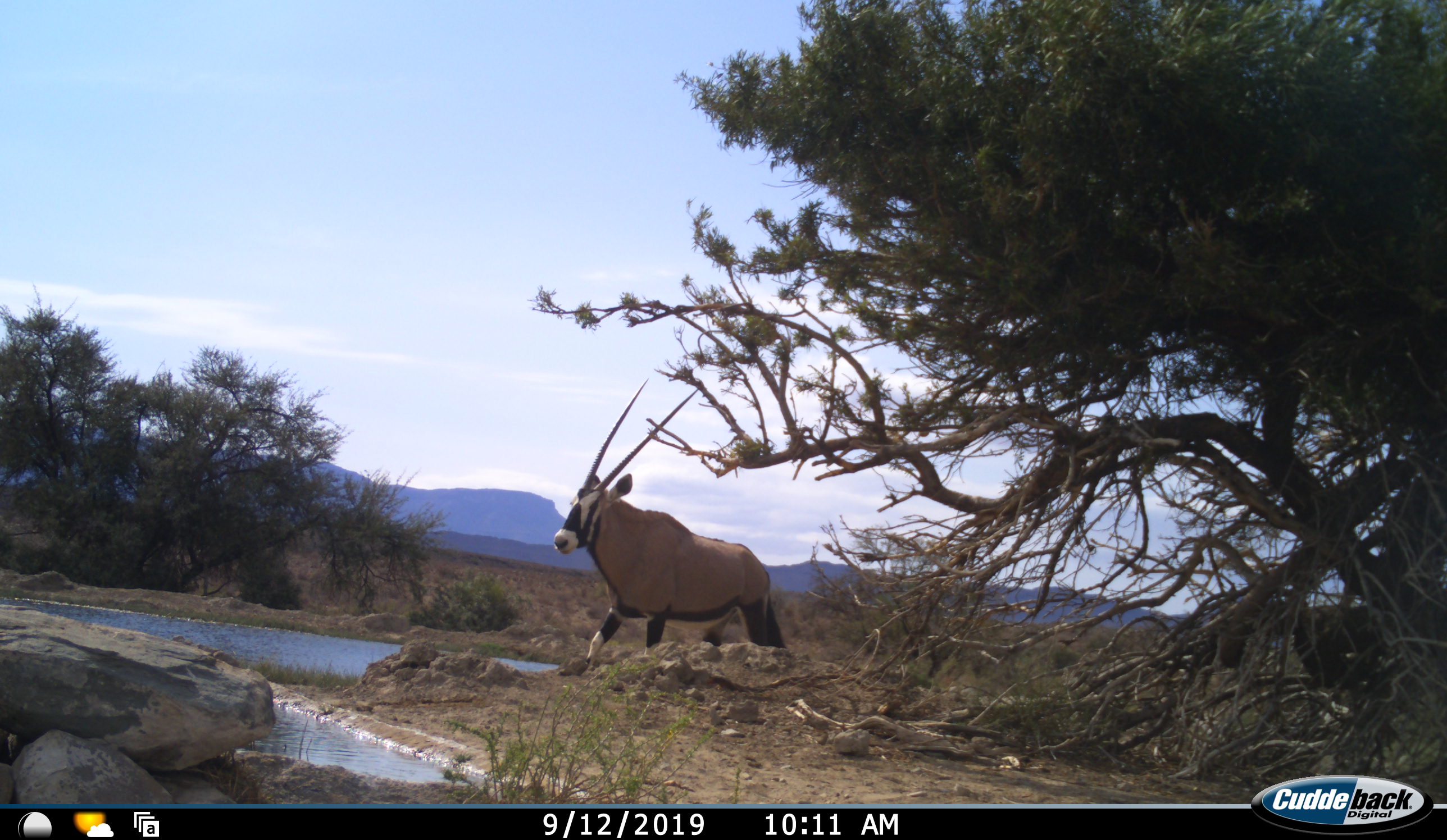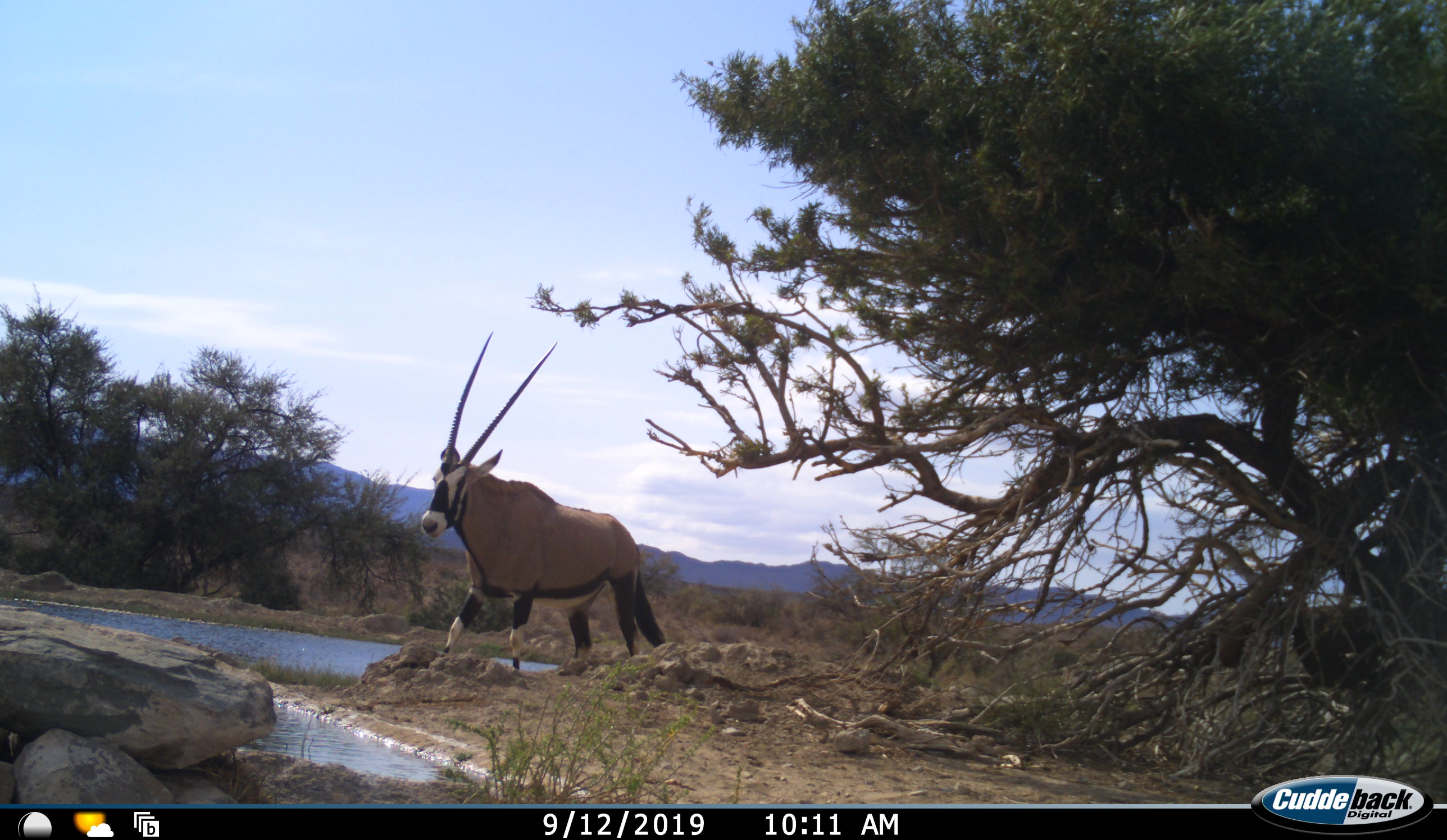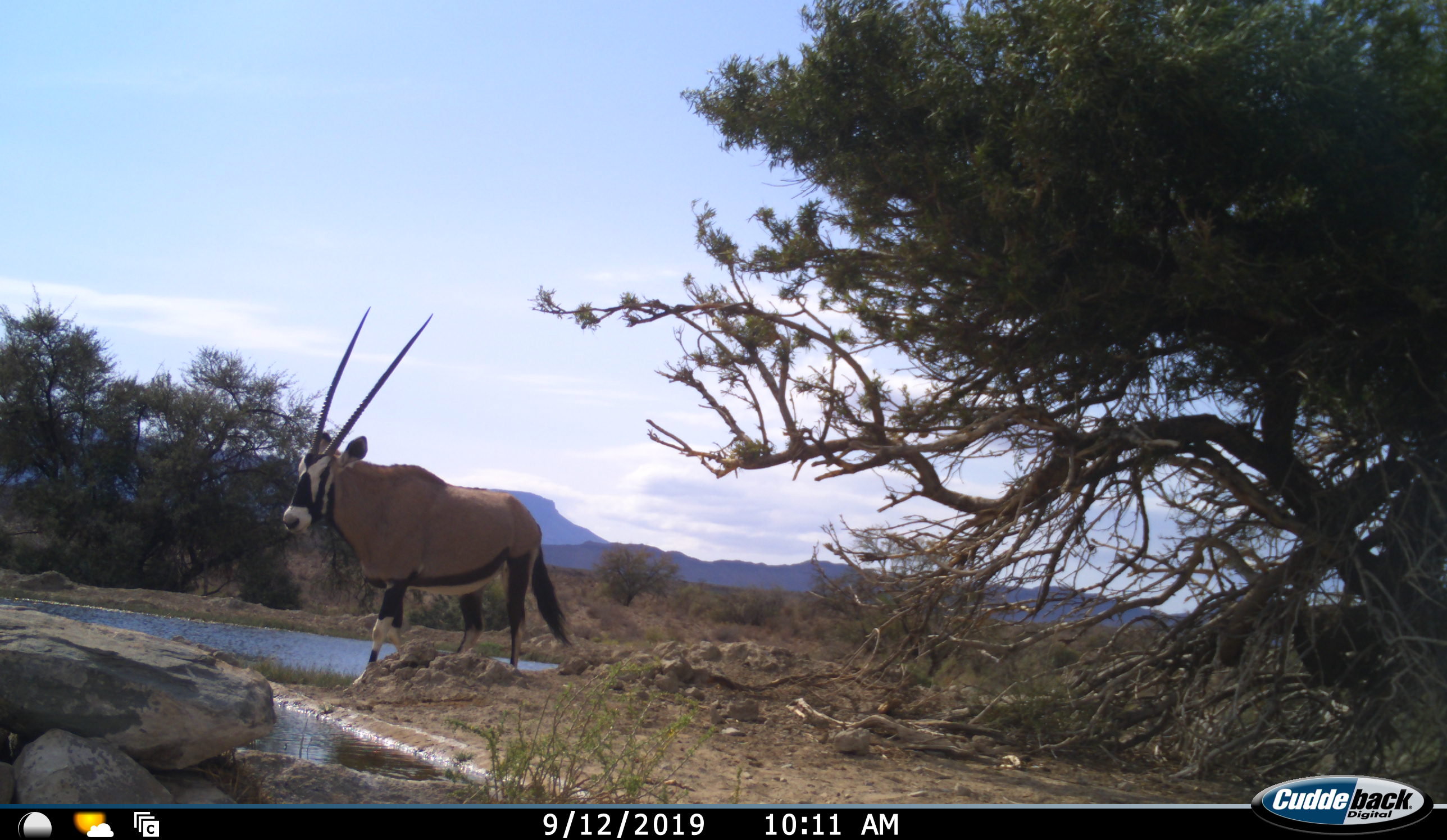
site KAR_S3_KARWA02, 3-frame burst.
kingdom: Animalia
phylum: Chordata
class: Mammalia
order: Artiodactyla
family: Bovidae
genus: Oryx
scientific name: Oryx gazella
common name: gemsbok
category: oryx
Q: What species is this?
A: Oryx (gemsbok) (Oryx gazella).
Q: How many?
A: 1.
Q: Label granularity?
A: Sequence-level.